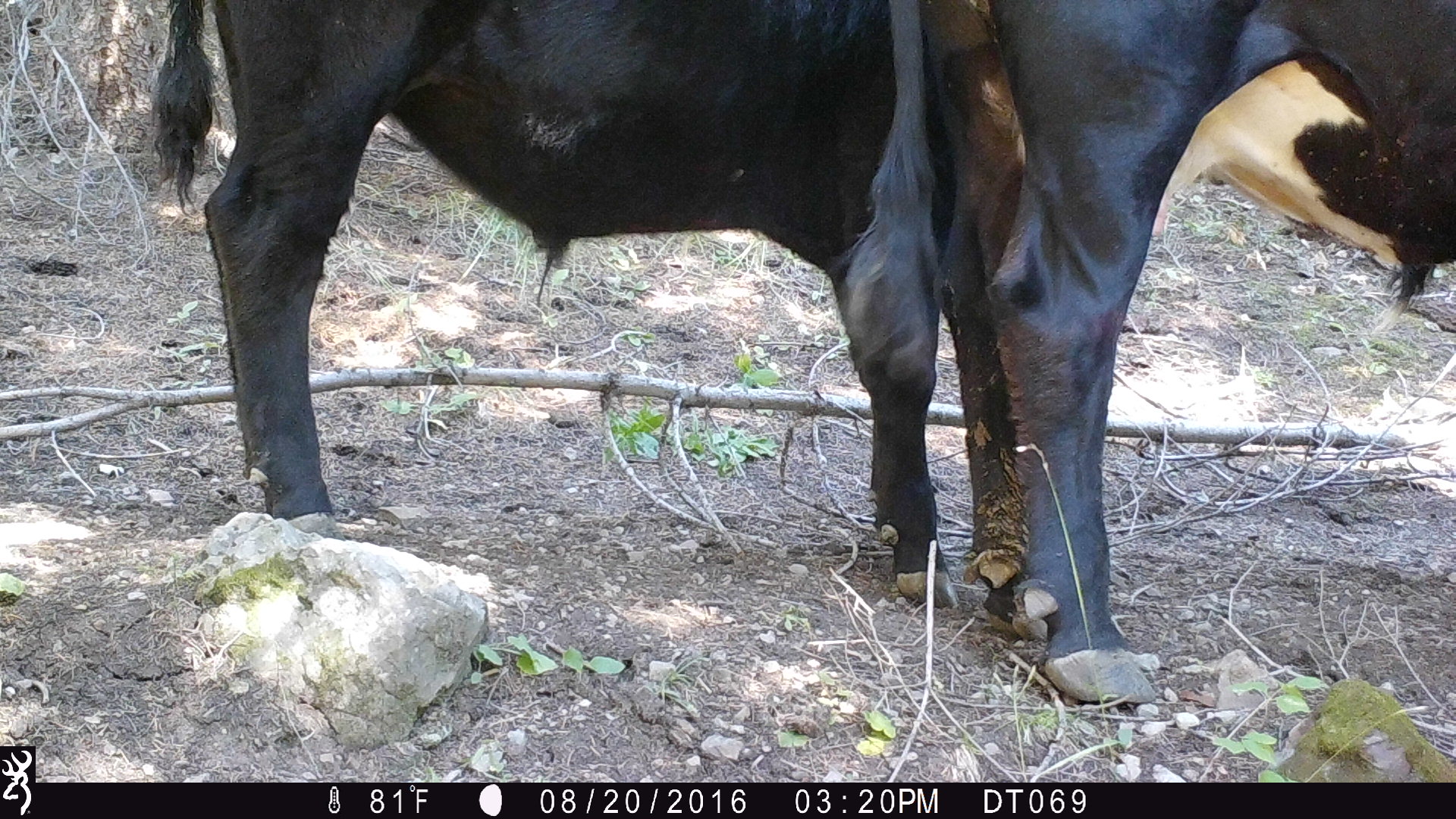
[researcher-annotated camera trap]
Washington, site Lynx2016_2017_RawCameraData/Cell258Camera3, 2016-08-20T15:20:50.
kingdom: Animalia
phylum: Chordata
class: Mammalia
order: Artiodactyla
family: Bovidae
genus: Bos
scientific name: Bos taurus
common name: domestic cattle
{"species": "domestic cattle (Bos taurus)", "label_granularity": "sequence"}